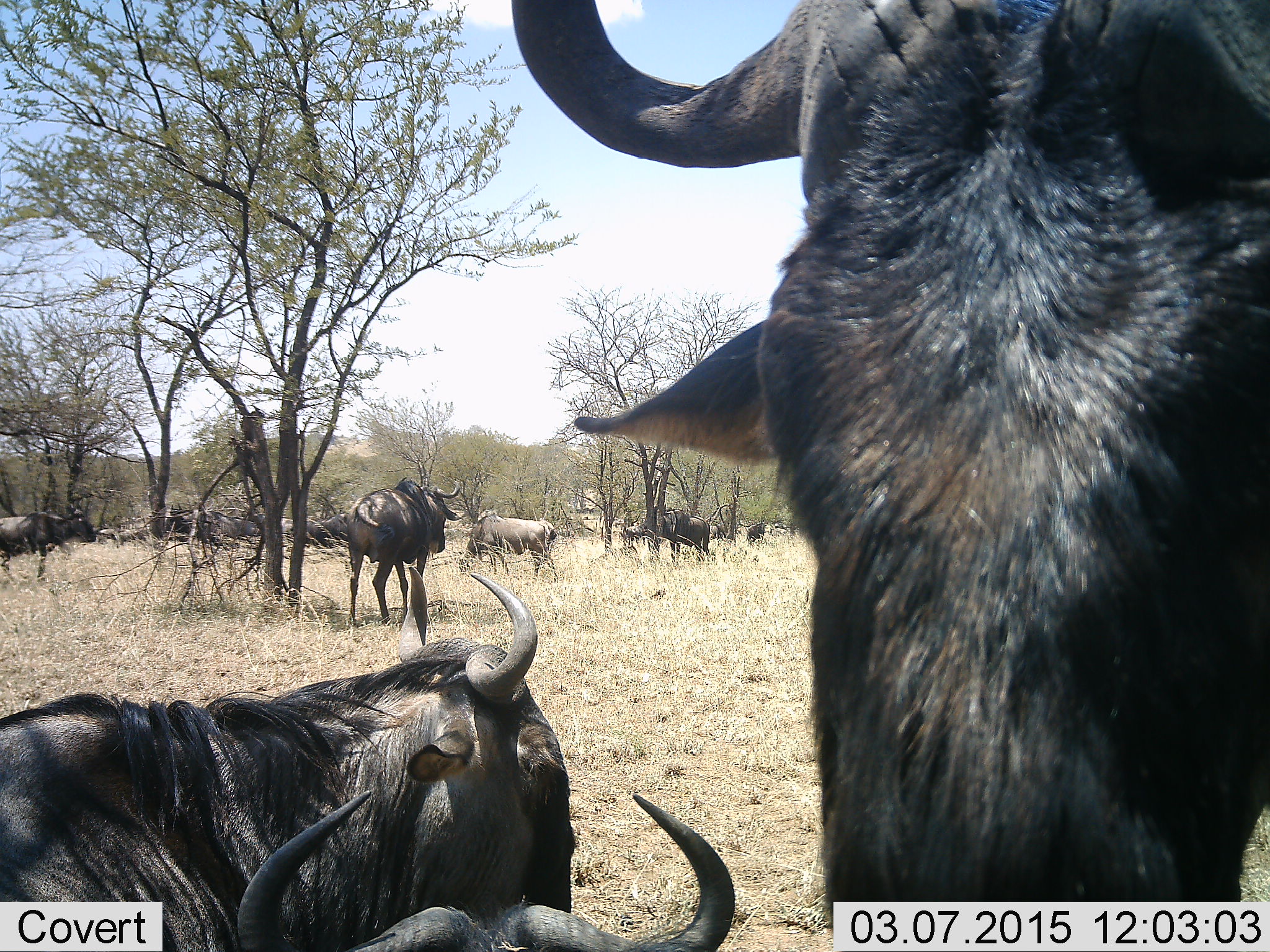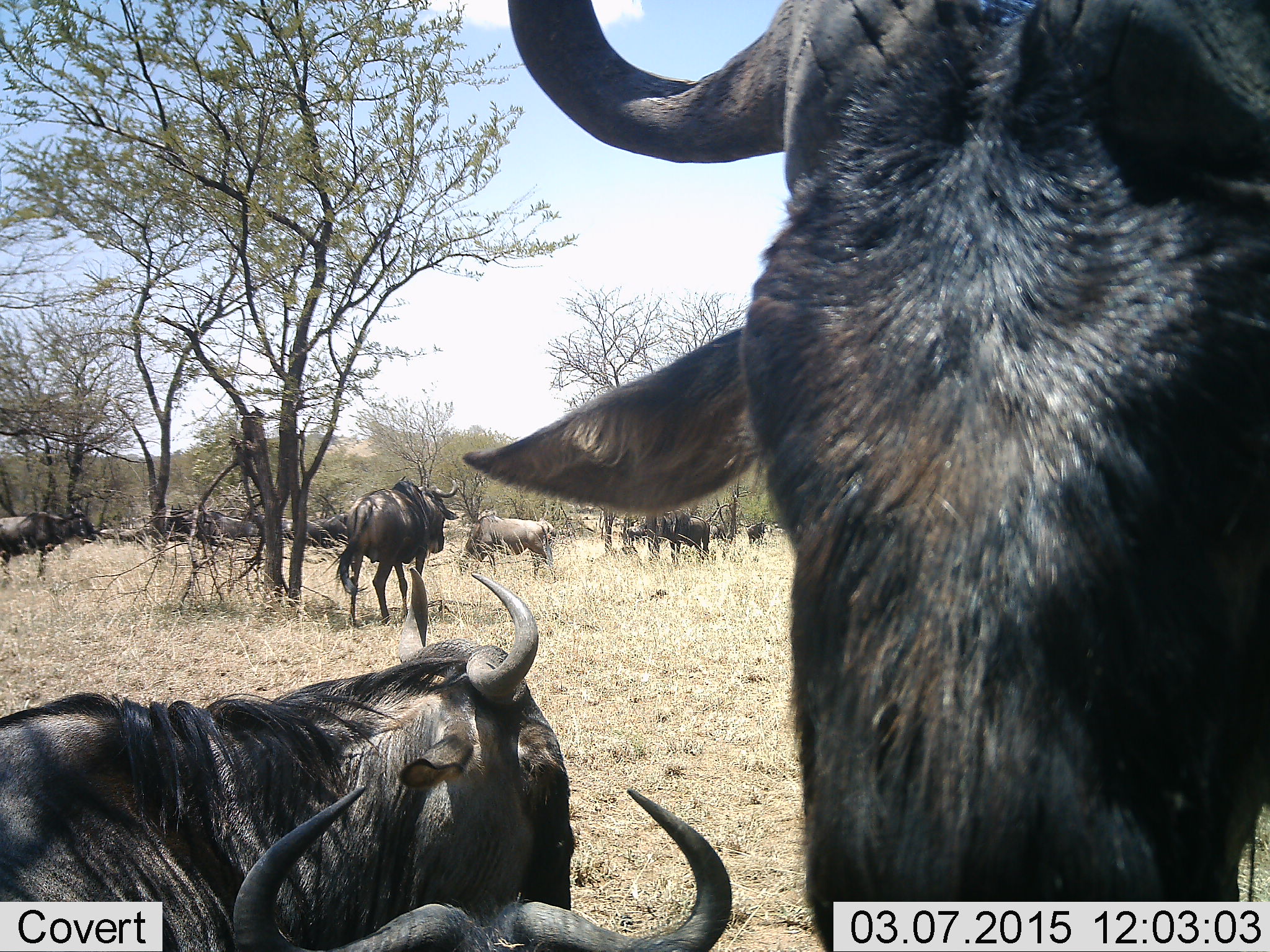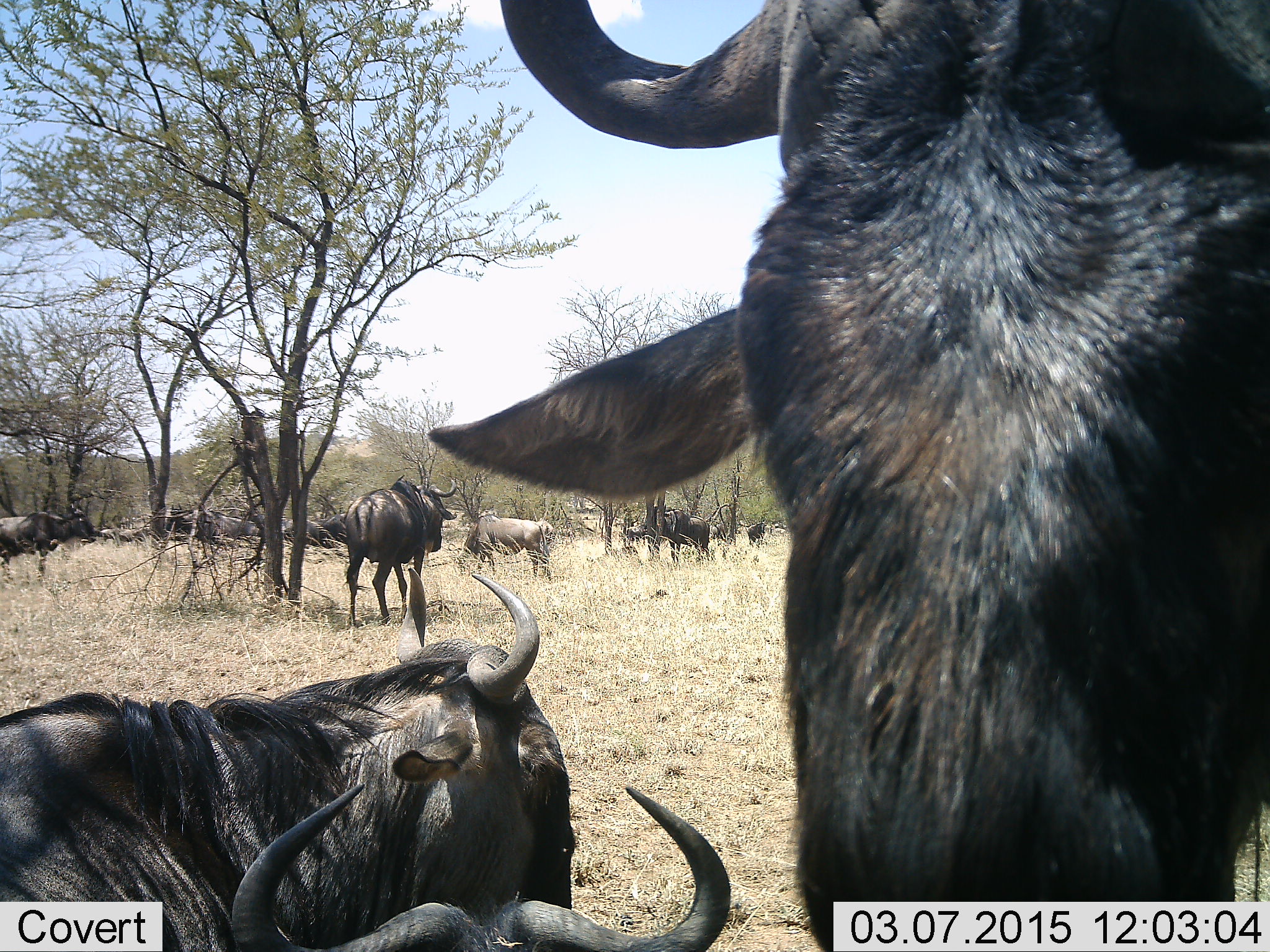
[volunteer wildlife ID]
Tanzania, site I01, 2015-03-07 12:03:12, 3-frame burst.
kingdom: Animalia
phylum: Chordata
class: Mammalia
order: Artiodactyla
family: Bovidae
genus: Connochaetes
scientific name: Connochaetes taurinus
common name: blue wildebeest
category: wildebeest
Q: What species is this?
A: Wildebeest (blue wildebeest) (Connochaetes taurinus).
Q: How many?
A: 11-50.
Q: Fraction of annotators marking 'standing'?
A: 80%.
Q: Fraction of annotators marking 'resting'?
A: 80%.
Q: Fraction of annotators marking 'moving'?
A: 30%.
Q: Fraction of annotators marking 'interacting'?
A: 10%.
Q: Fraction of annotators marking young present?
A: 0%.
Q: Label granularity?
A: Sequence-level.